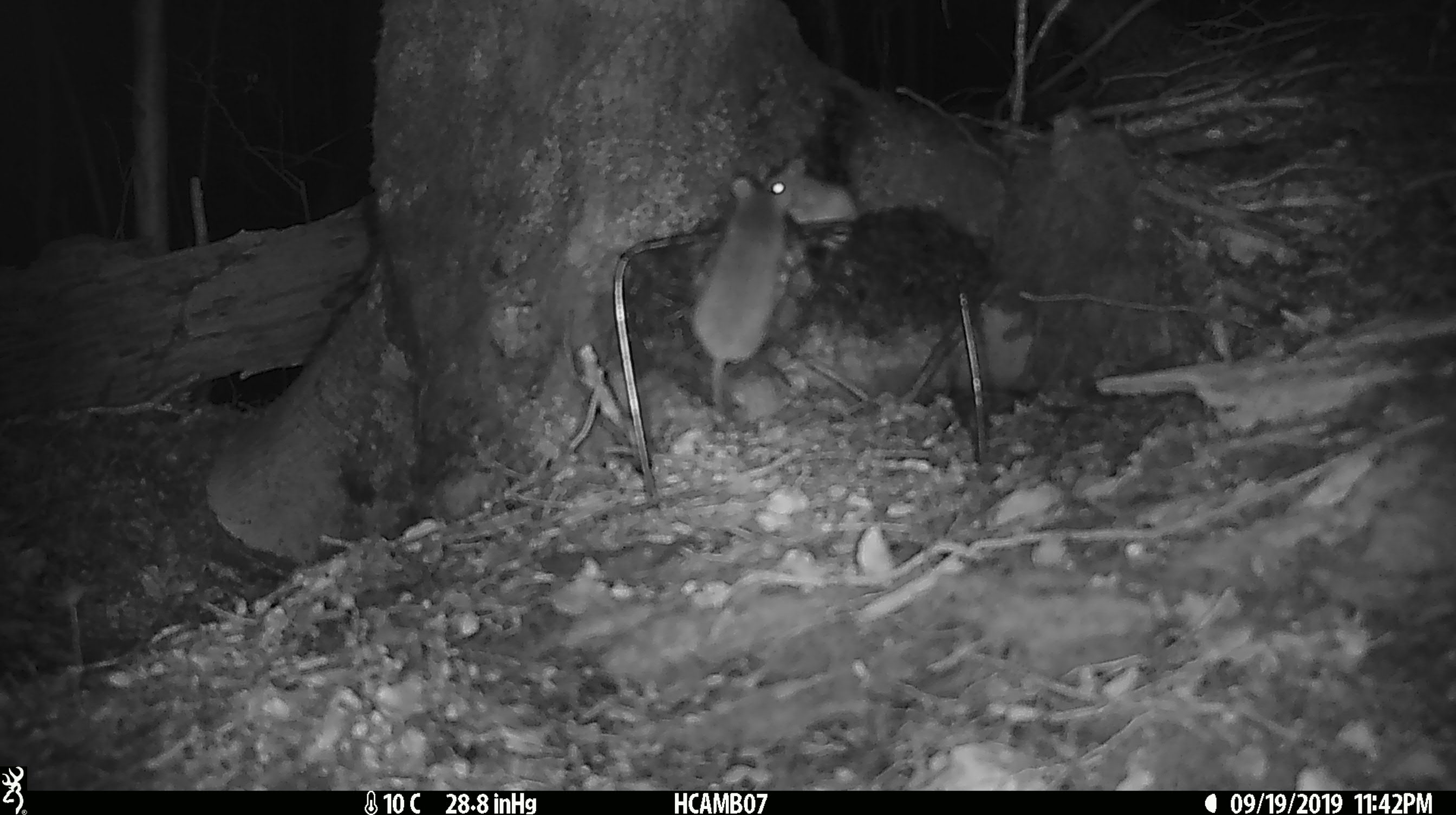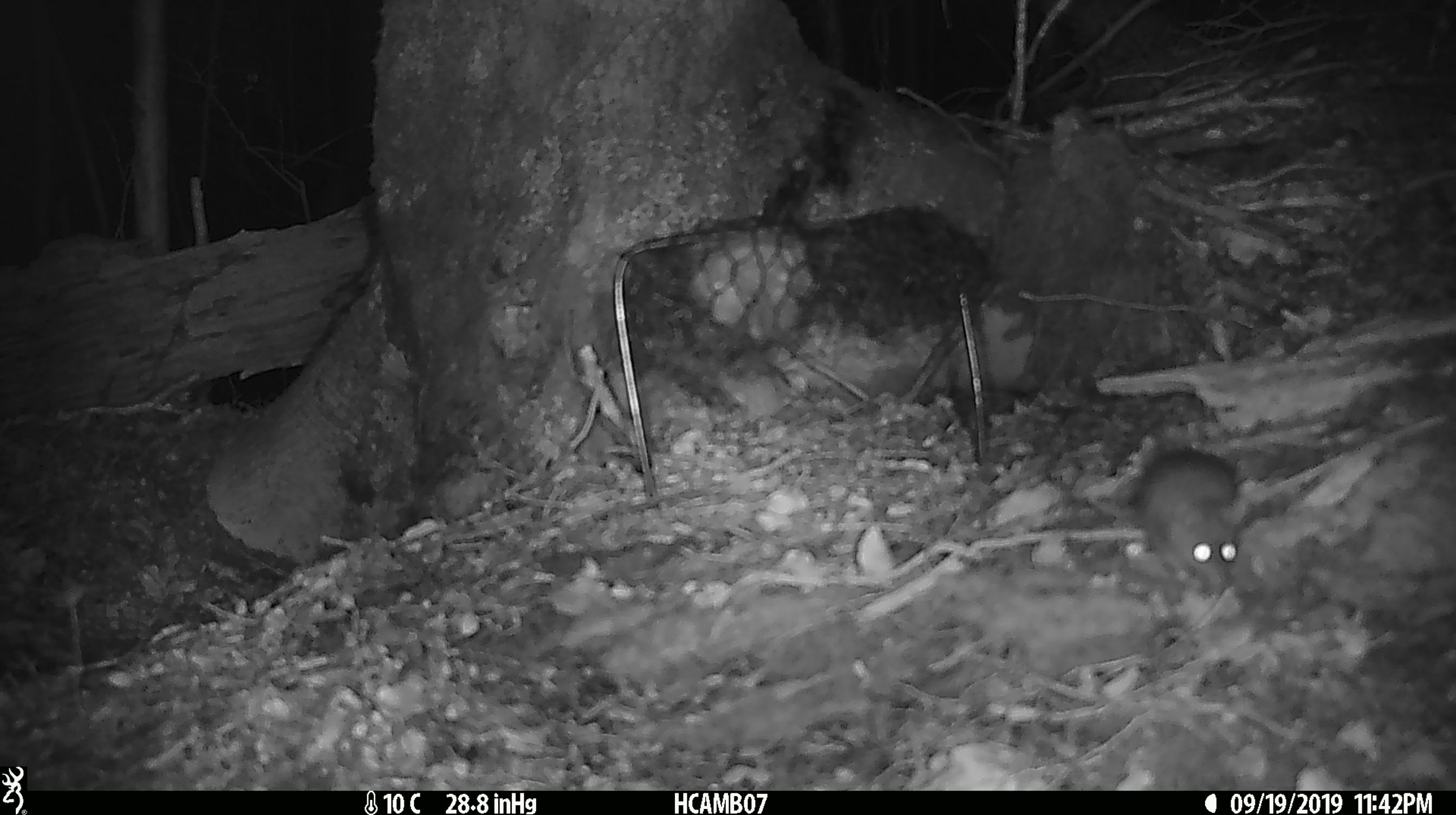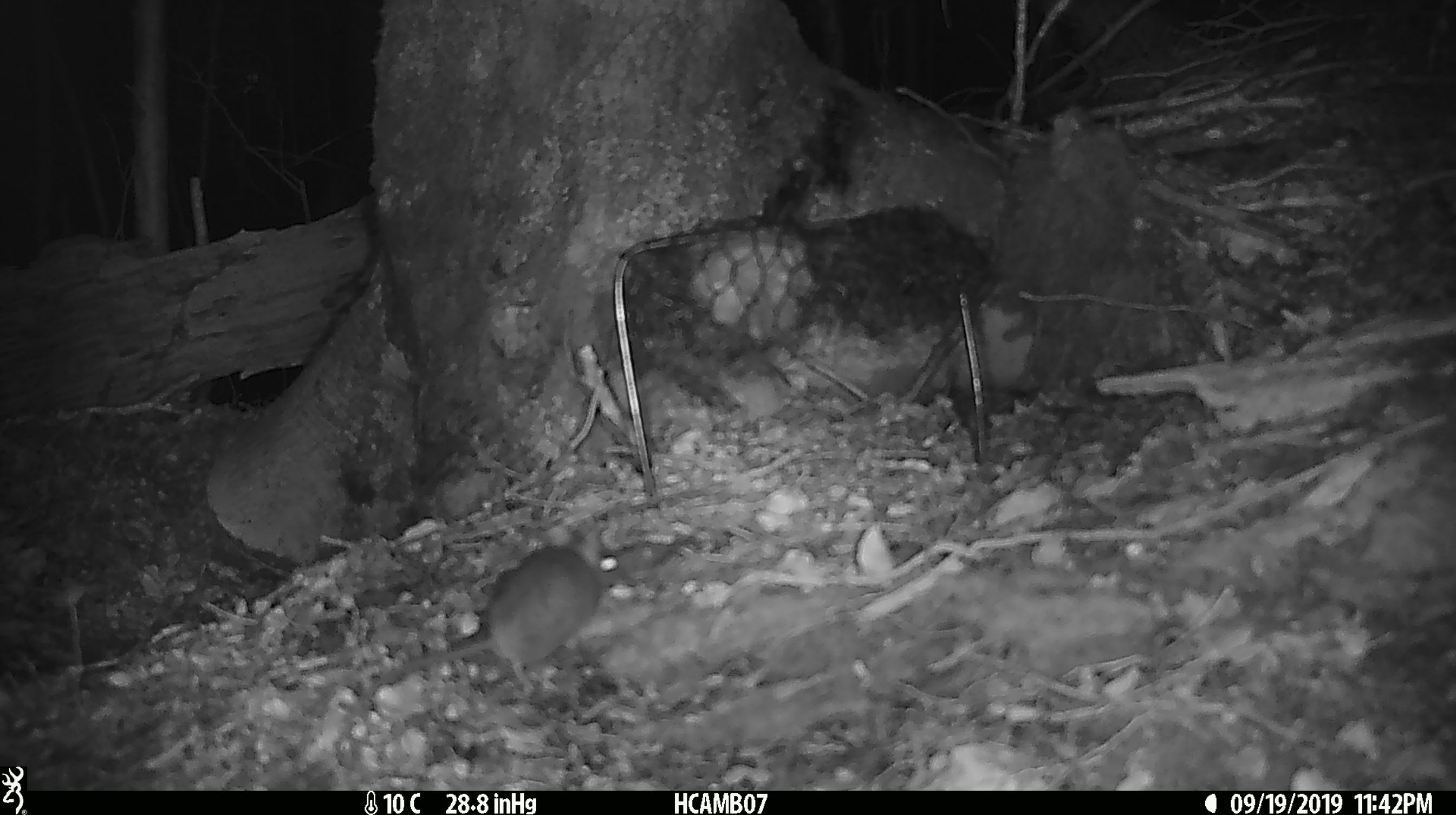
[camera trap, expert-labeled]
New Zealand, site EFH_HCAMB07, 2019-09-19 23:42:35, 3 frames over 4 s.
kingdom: Animalia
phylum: Chordata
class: Mammalia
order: Rodentia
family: Muridae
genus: Mus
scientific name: Mus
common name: mouse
Mouse (Mus).